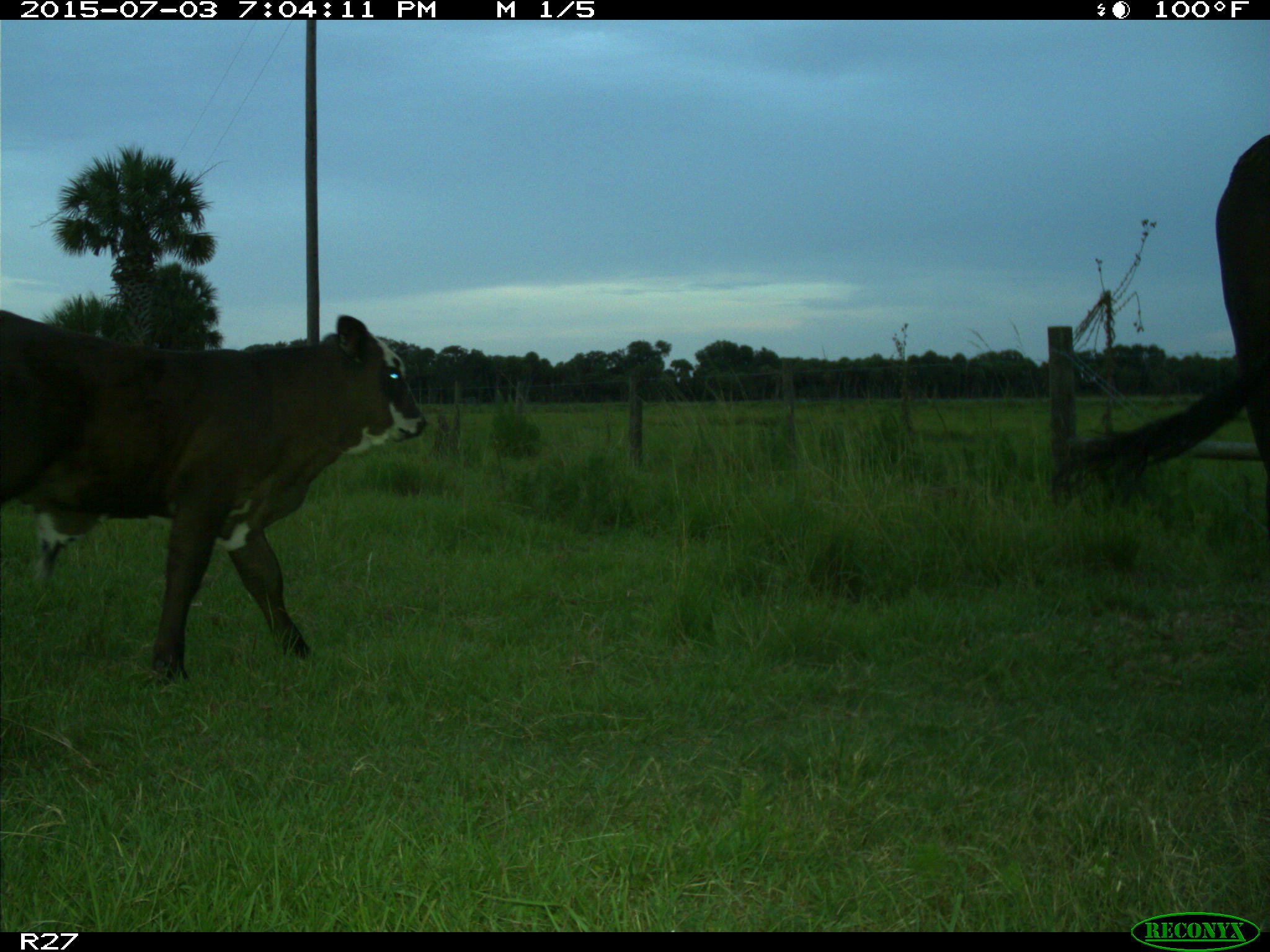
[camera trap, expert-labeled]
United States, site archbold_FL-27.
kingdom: Animalia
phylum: Chordata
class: Mammalia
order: Artiodactyla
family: Bovidae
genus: Bos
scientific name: Bos taurus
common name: domestic cow